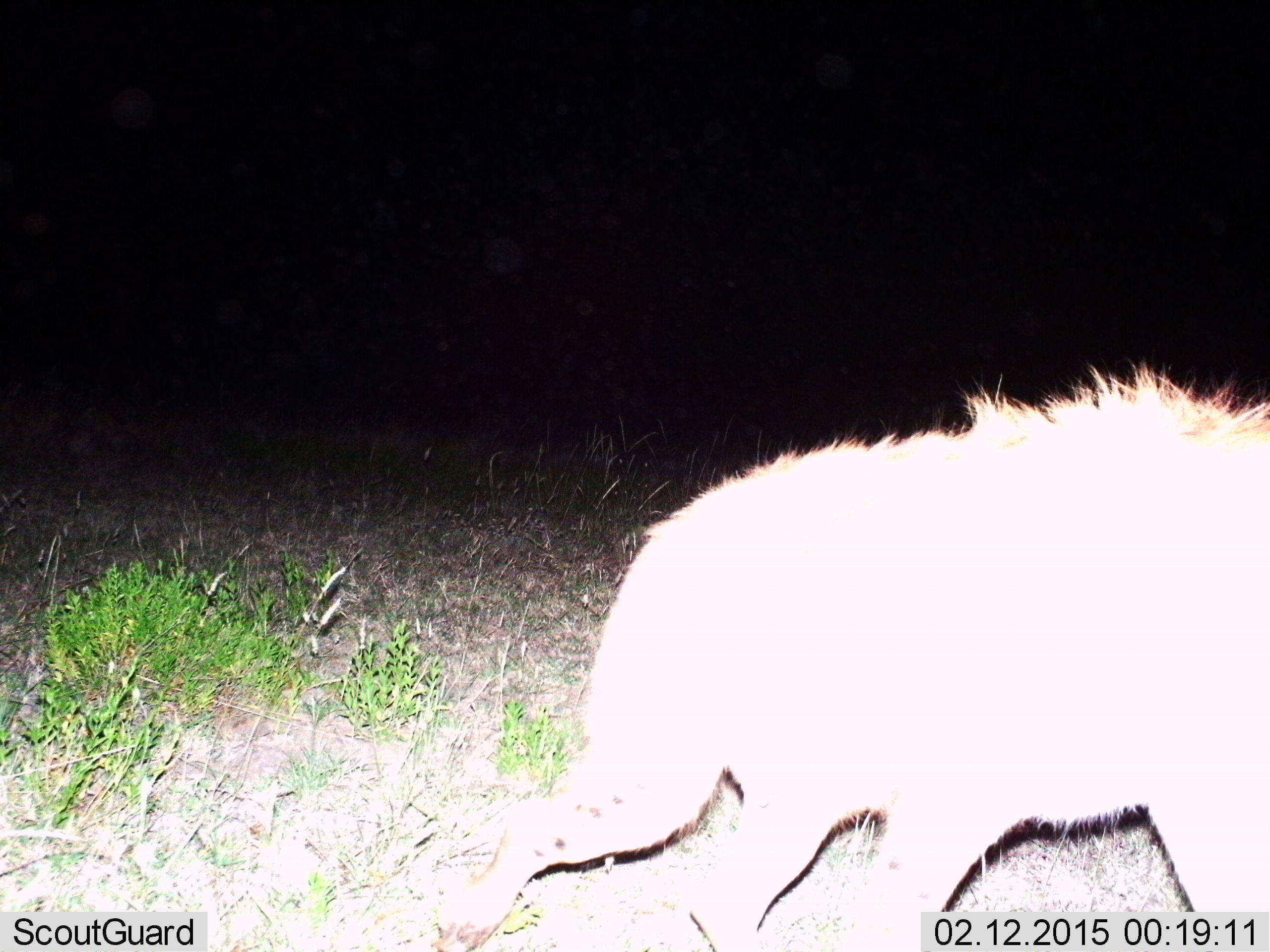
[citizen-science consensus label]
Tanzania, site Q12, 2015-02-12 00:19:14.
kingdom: Animalia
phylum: Chordata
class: Mammalia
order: Carnivora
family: Hyaenidae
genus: Crocuta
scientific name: Crocuta crocuta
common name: spotted hyena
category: hyenaspotted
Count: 1.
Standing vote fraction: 10%.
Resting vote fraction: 0%.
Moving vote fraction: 90%.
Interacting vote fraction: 0%.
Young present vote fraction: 0%.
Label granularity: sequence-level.